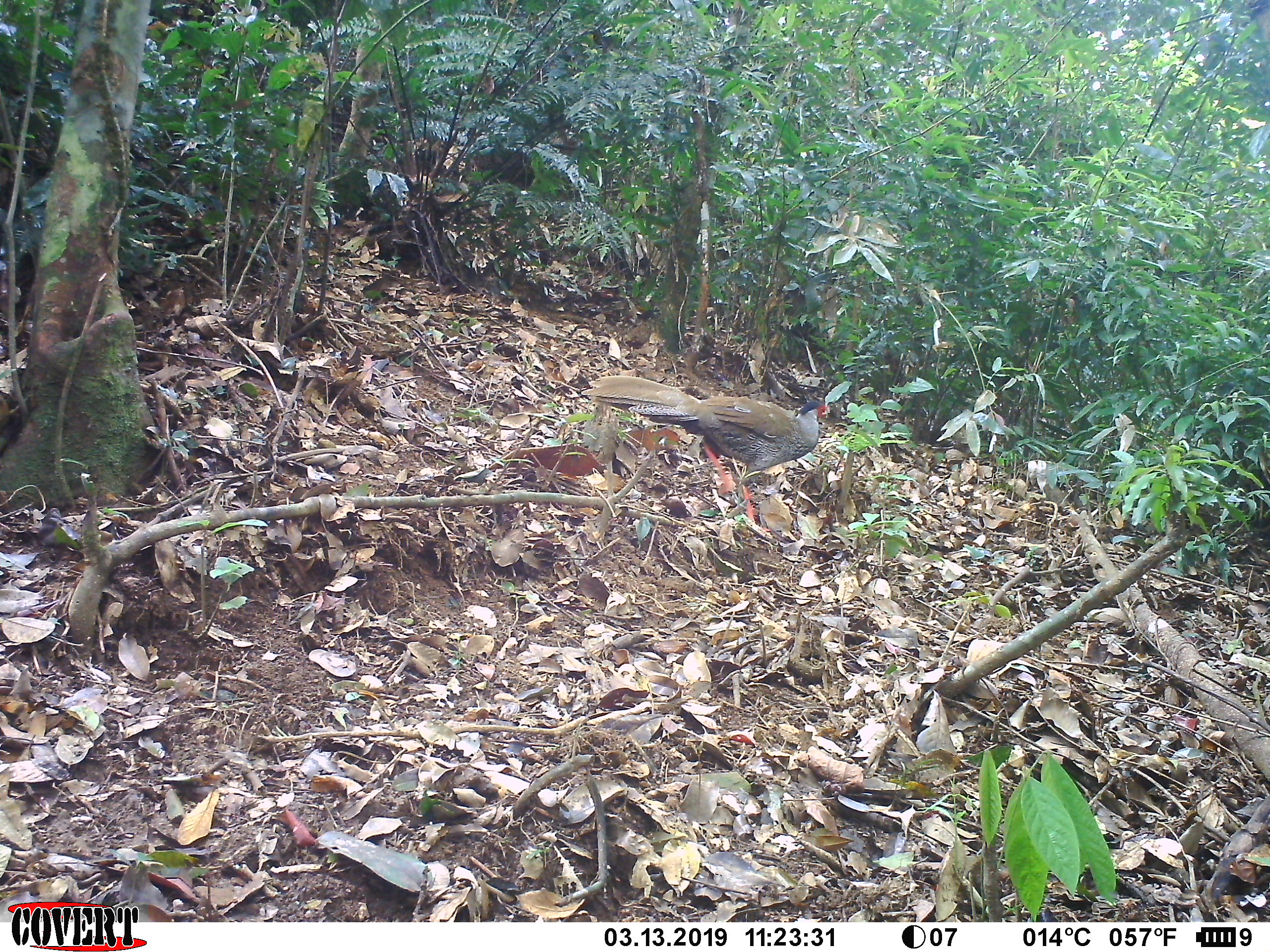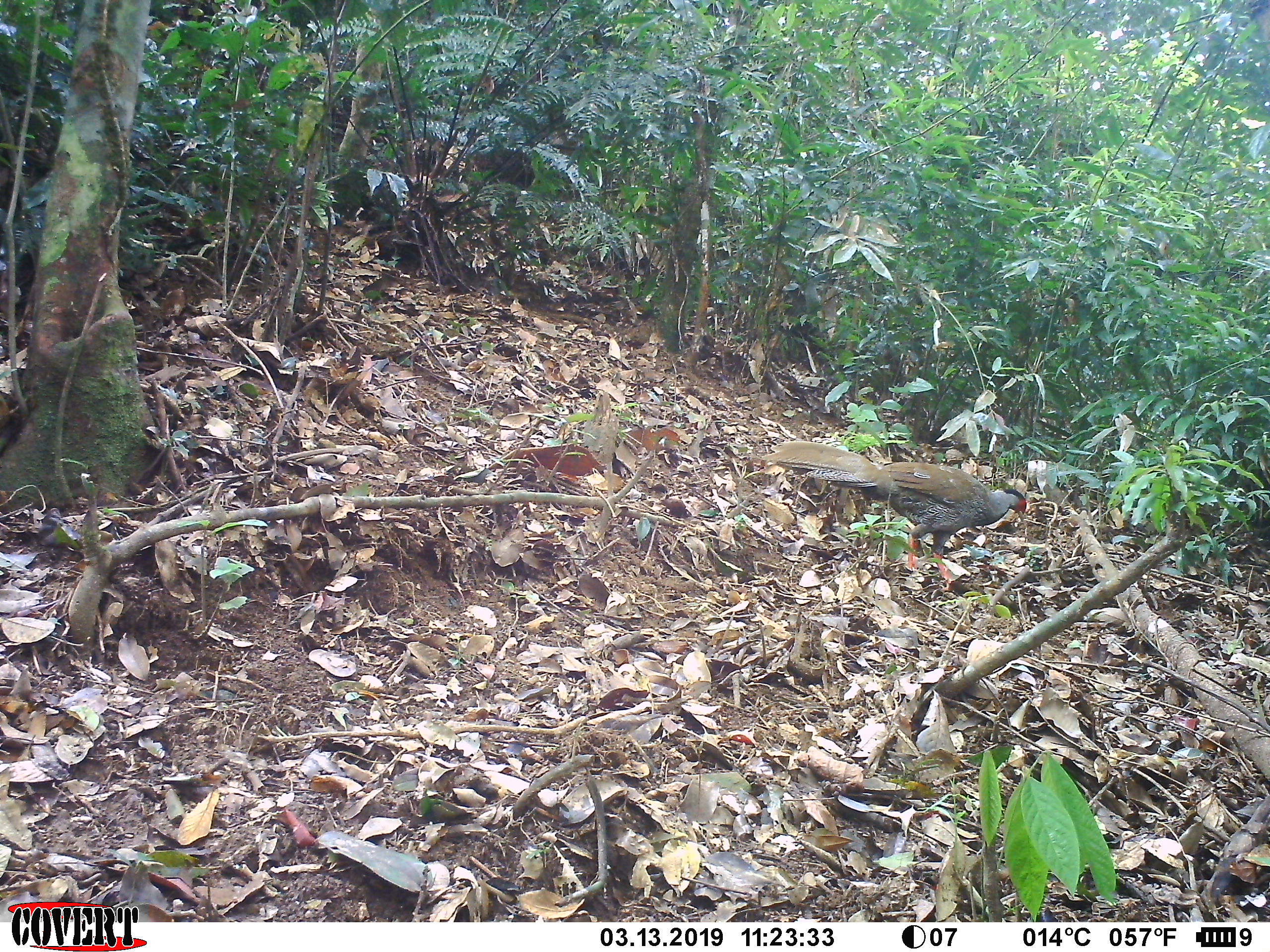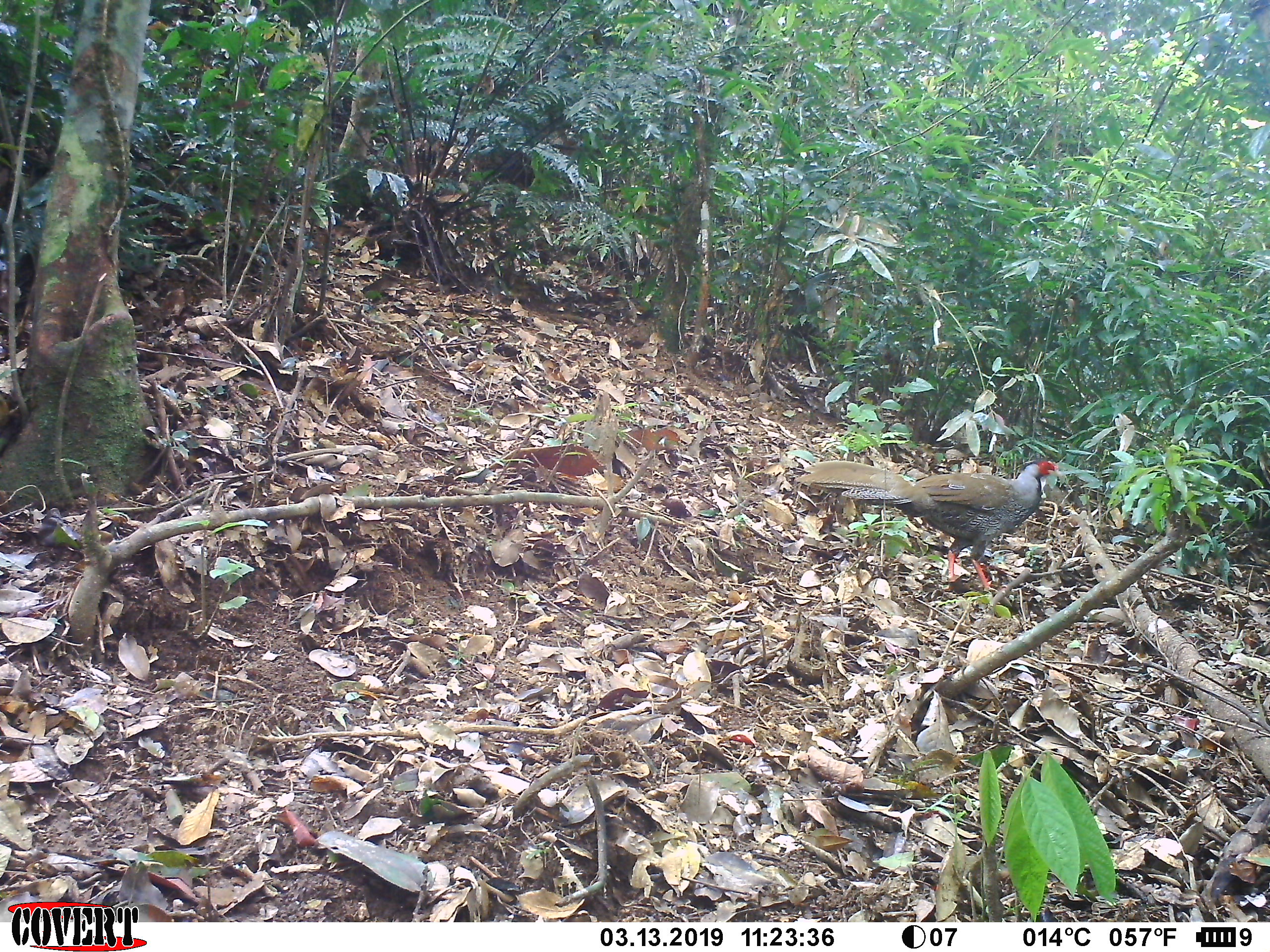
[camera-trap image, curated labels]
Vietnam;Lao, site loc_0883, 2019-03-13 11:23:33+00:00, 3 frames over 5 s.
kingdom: Animalia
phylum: Chordata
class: Aves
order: Galliformes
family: Phasianidae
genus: Lophura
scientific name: Lophura nycthemera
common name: silver pheasant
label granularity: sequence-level